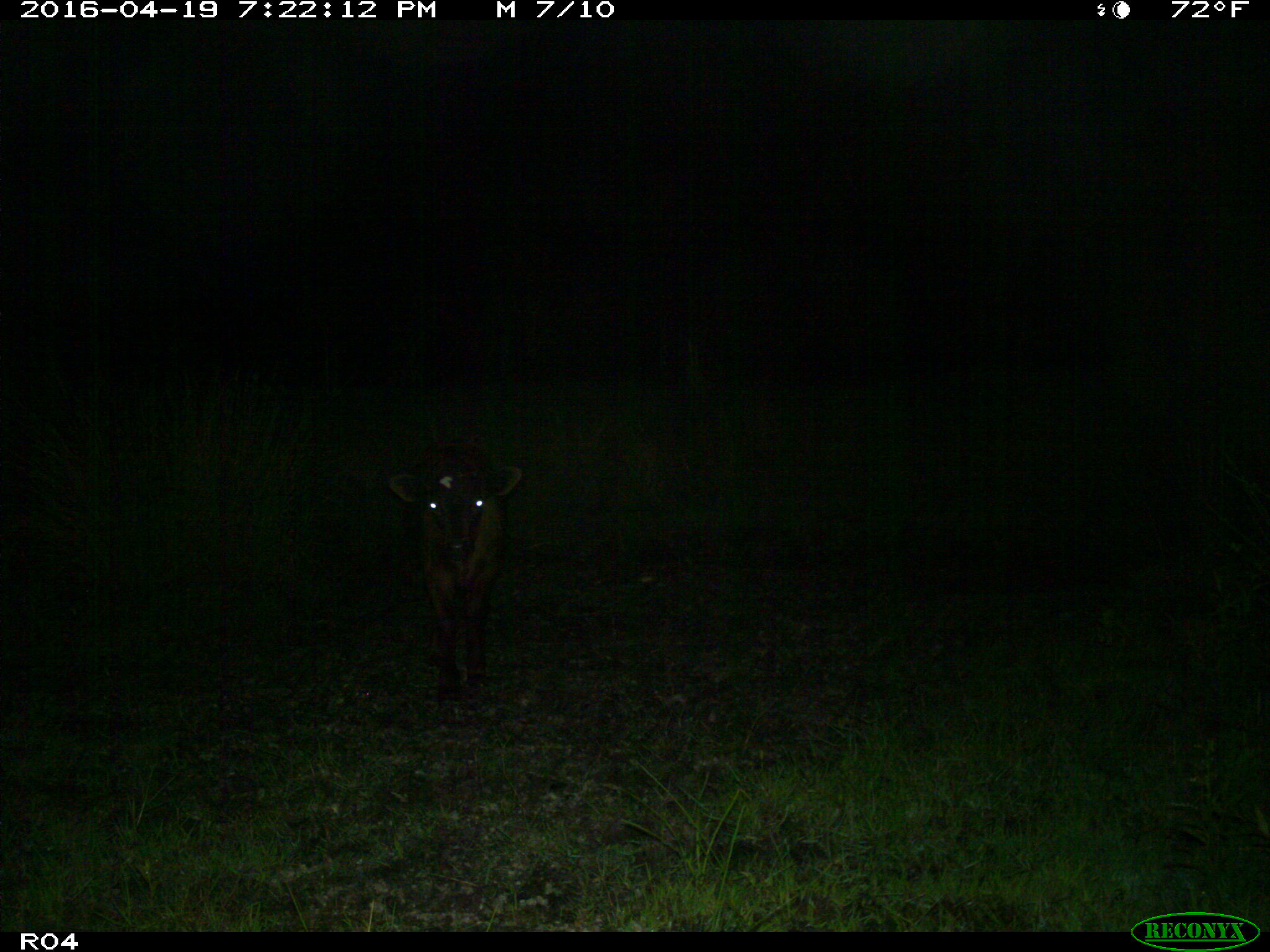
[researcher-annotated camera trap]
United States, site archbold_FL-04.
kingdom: Animalia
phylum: Chordata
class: Mammalia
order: Artiodactyla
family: Bovidae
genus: Bos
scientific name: Bos taurus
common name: domestic cow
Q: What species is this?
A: Bos taurus (domestic cow).